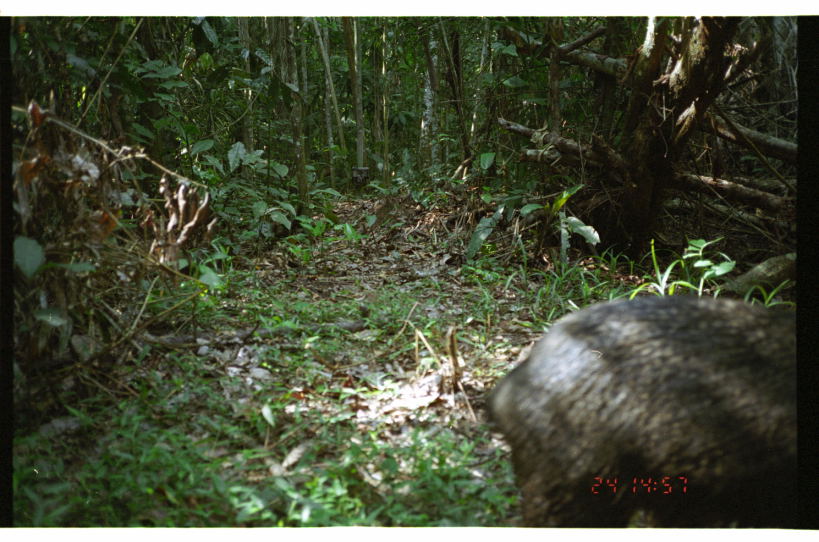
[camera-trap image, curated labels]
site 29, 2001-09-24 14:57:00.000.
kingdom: Animalia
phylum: Chordata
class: Mammalia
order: Artiodactyla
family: Tayassuidae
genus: Pecari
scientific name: Pecari tajacu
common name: collared peccary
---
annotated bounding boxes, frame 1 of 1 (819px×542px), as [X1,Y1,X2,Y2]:
pecari tajacu: [480,295,794,526]